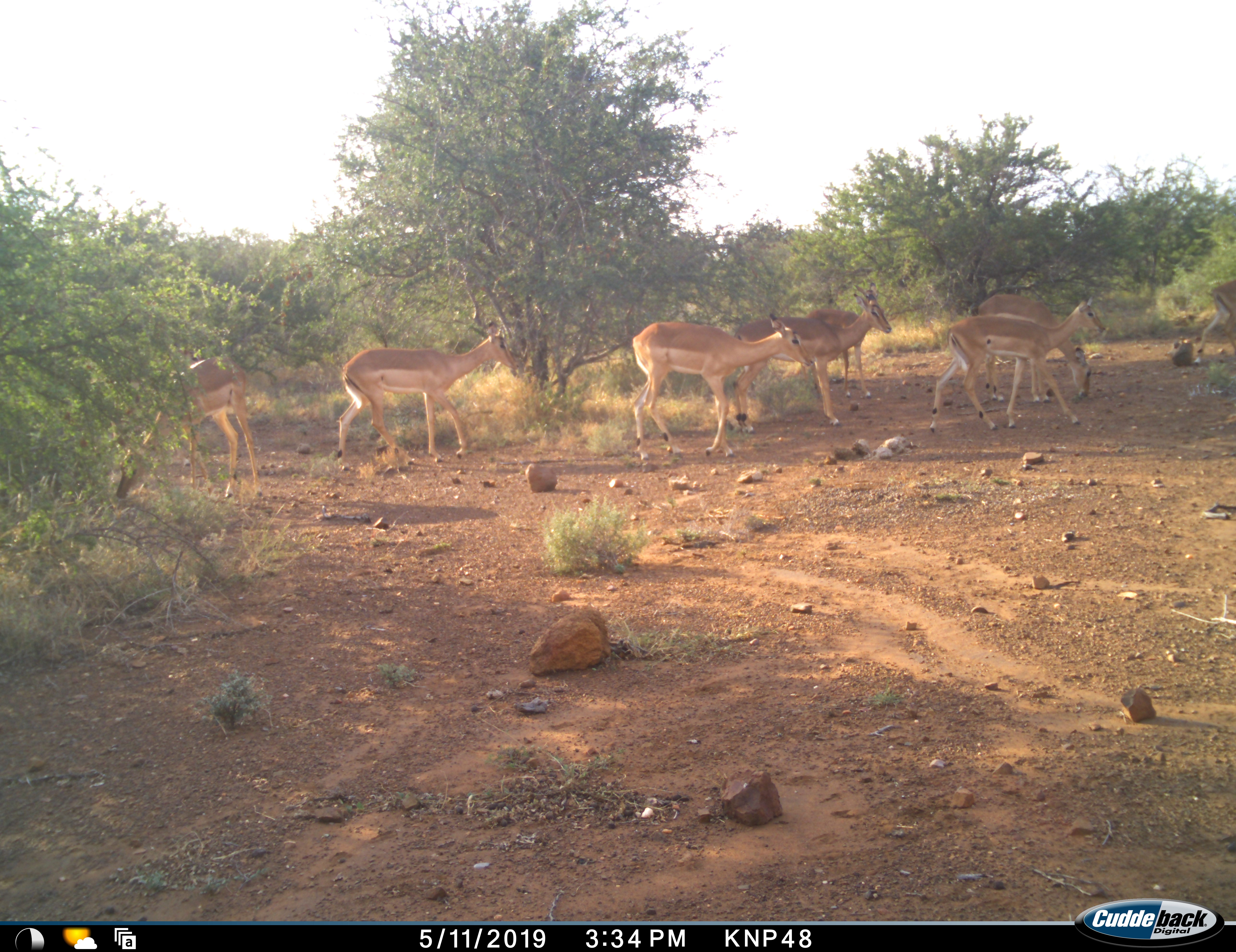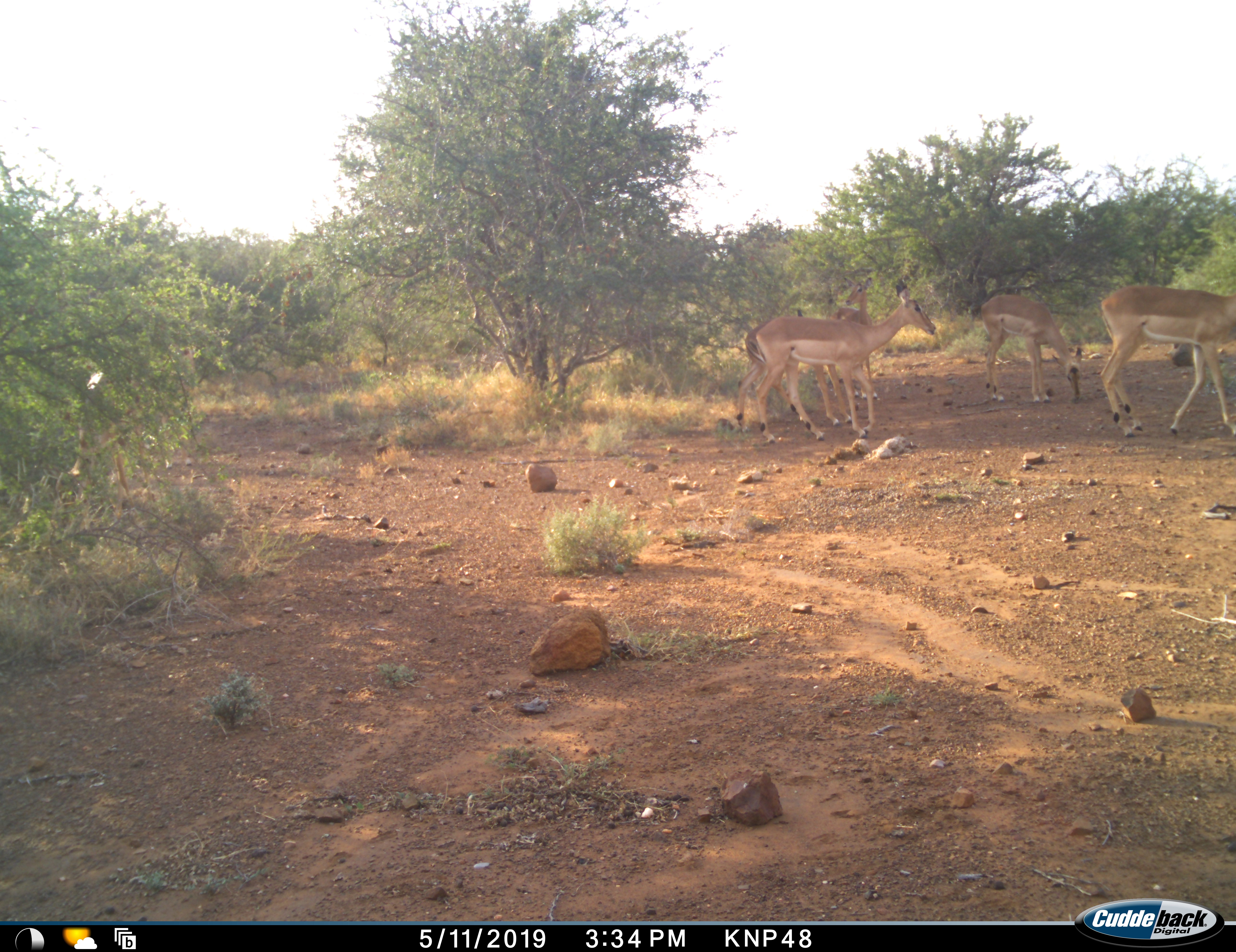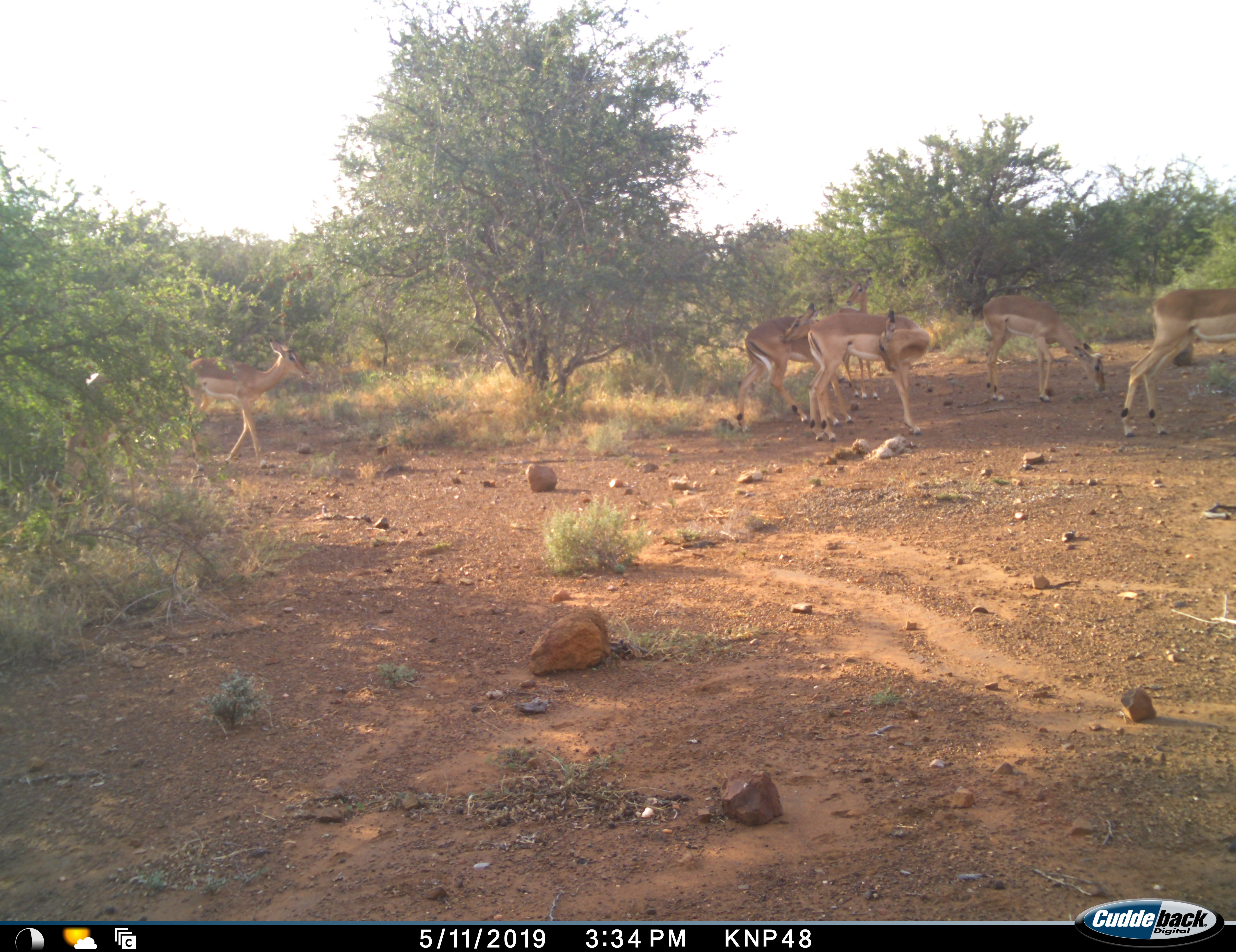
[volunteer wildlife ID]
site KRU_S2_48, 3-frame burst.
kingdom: Animalia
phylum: Chordata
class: Mammalia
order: Artiodactyla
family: Bovidae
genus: Aepyceros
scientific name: Aepyceros melampus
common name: impala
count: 8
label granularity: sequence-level